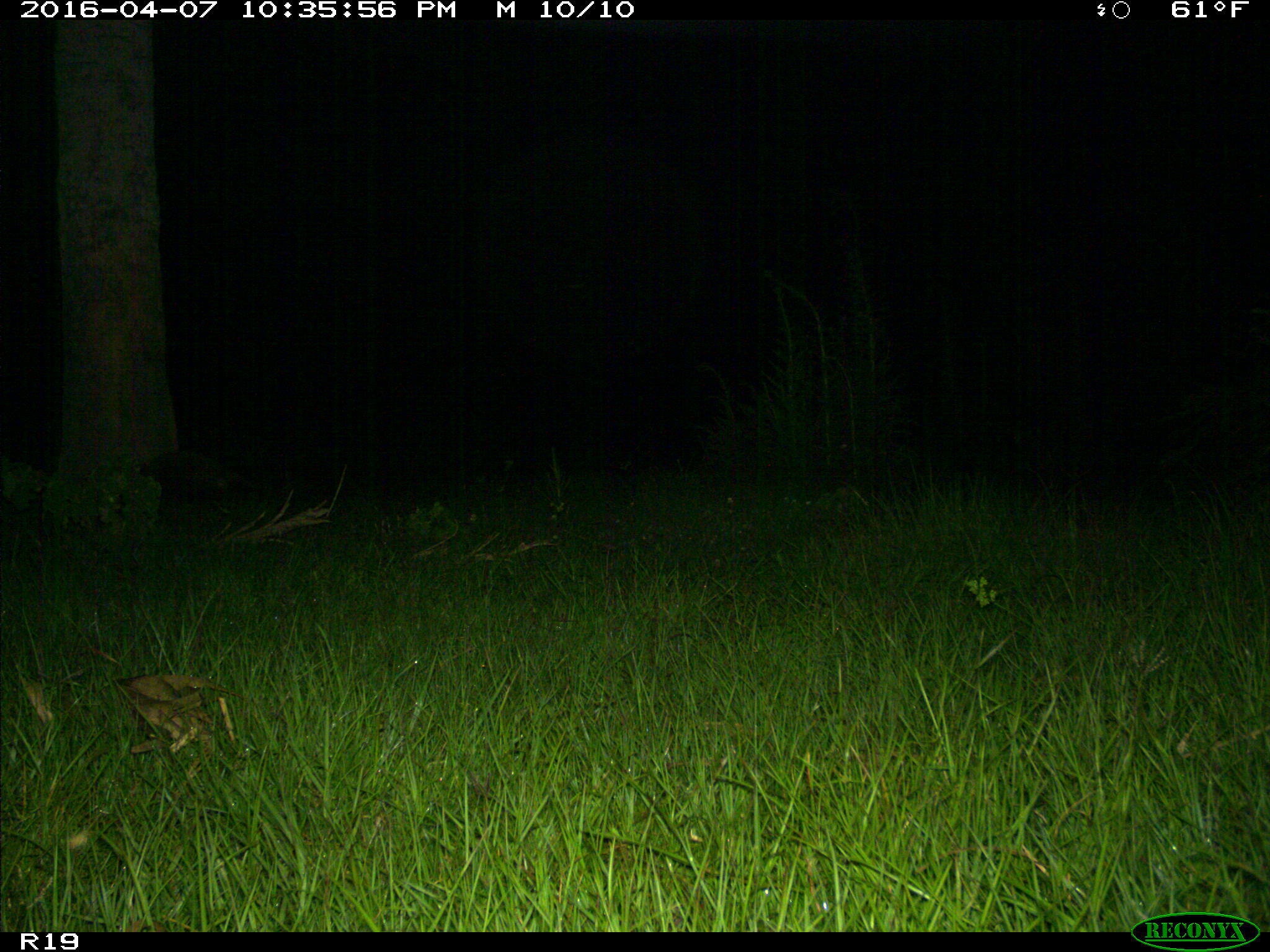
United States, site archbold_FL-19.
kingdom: Animalia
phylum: Chordata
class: Mammalia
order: Carnivora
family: Procyonidae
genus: Procyon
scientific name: Procyon lotor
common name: common raccoon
Procyon lotor (common raccoon).